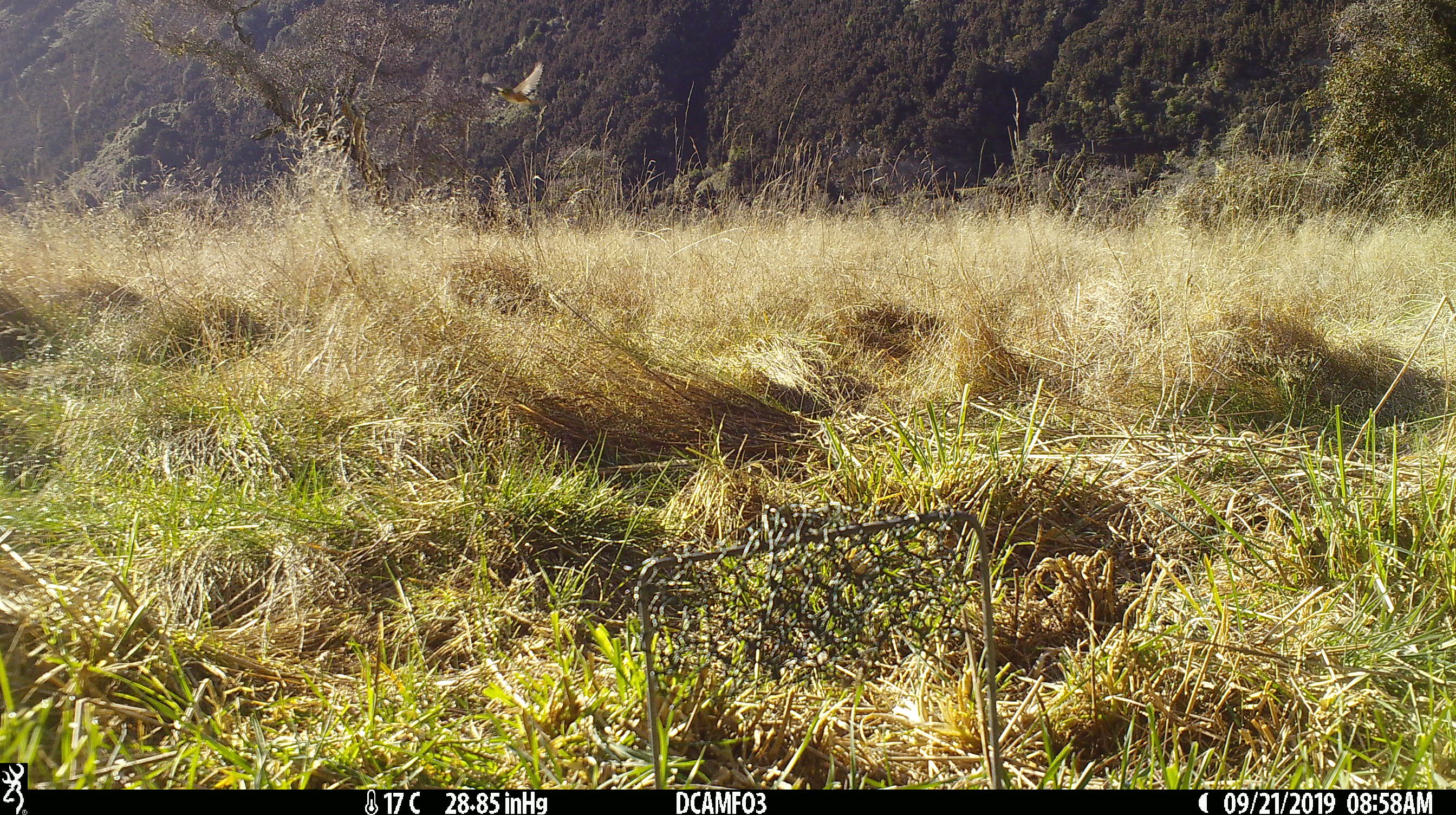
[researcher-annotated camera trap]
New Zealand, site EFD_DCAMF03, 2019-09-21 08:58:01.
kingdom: Animalia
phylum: Chordata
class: Aves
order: Passeriformes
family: Turdidae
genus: Turdus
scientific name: Turdus philomelos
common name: song thrush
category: thrush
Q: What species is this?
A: Thrush (song thrush) (Turdus philomelos).